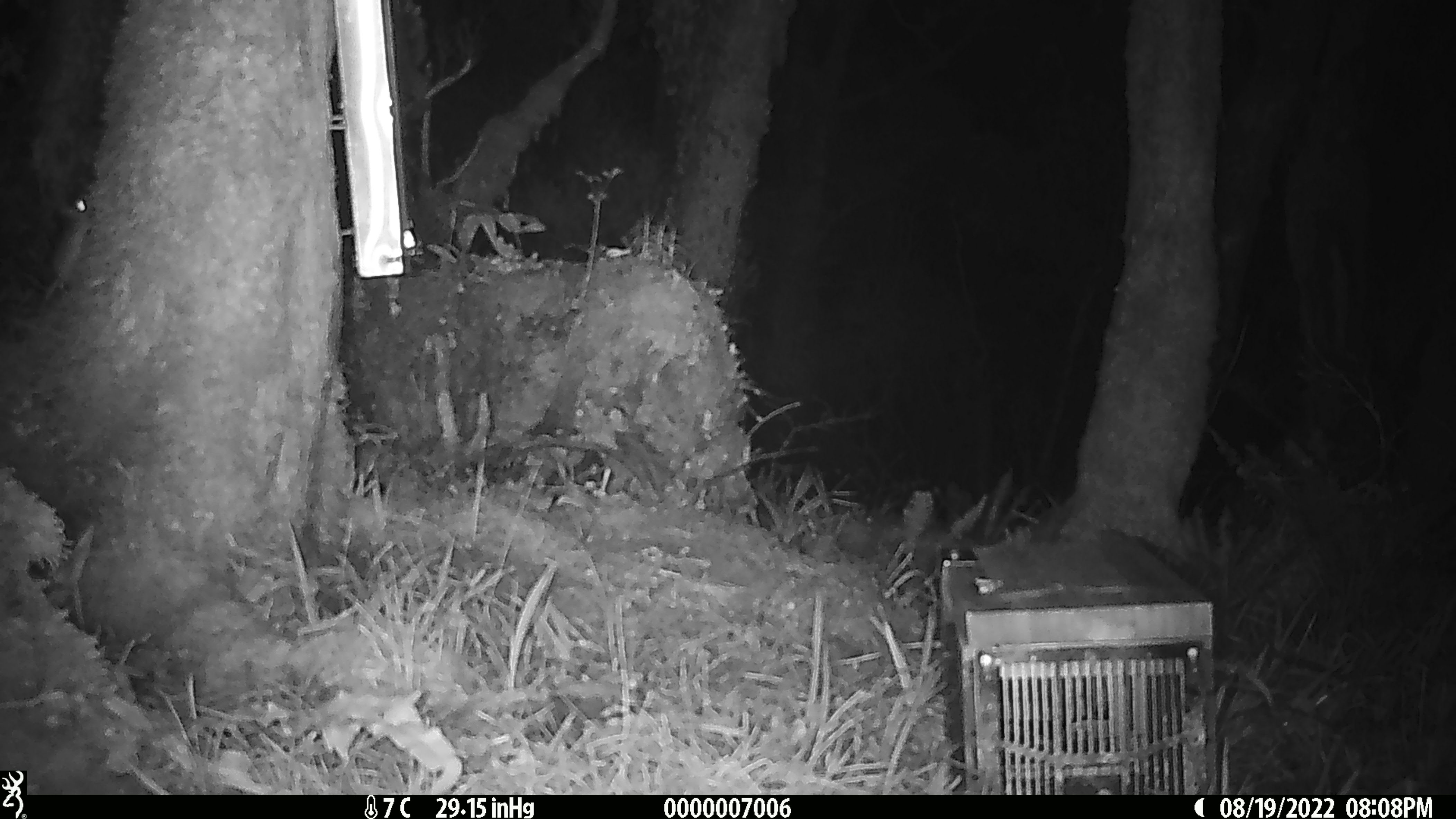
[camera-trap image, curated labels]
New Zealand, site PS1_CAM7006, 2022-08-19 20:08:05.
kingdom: Animalia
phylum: Chordata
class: Mammalia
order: Rodentia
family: Muridae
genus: Mus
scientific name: Mus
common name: mouse